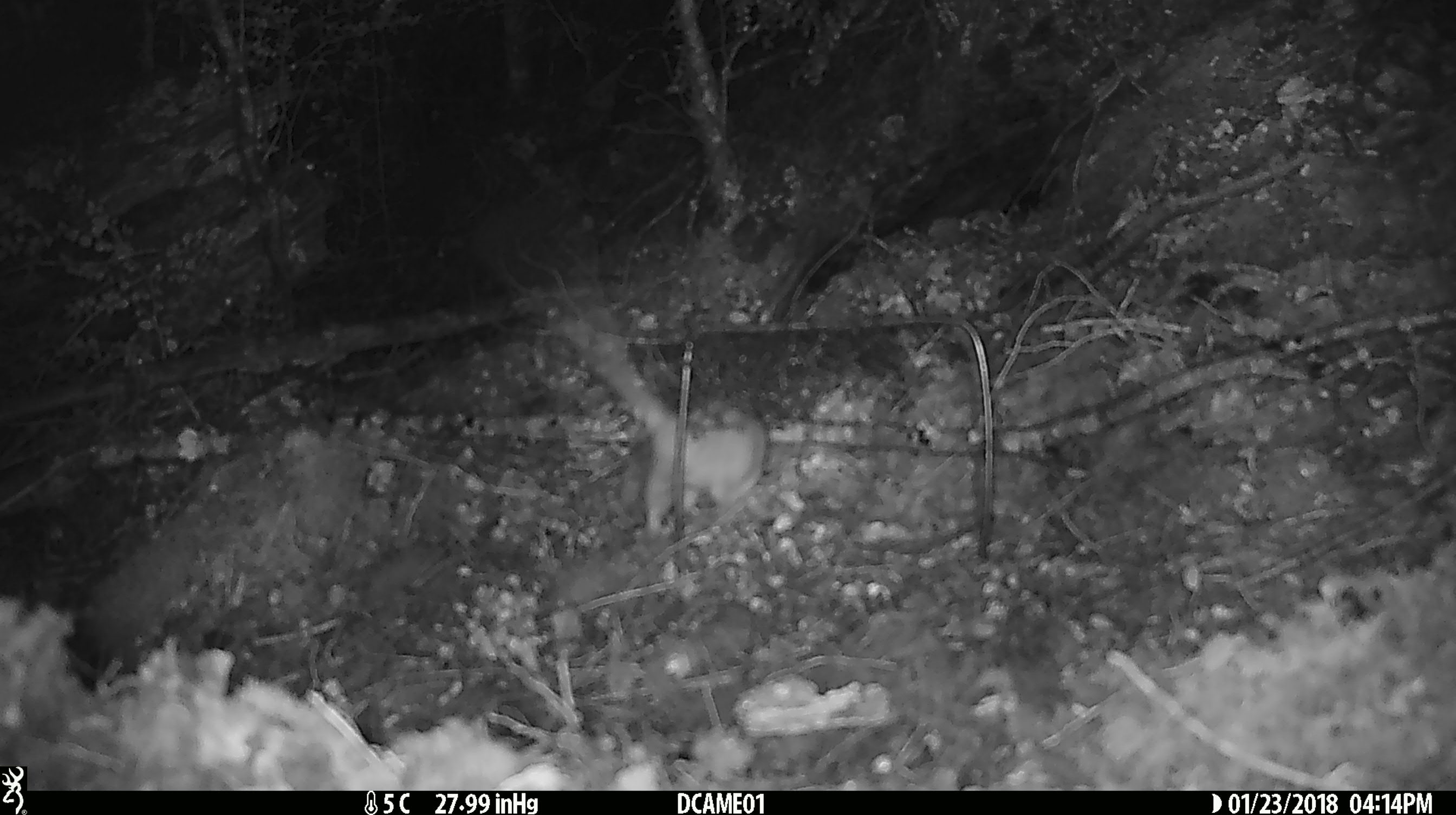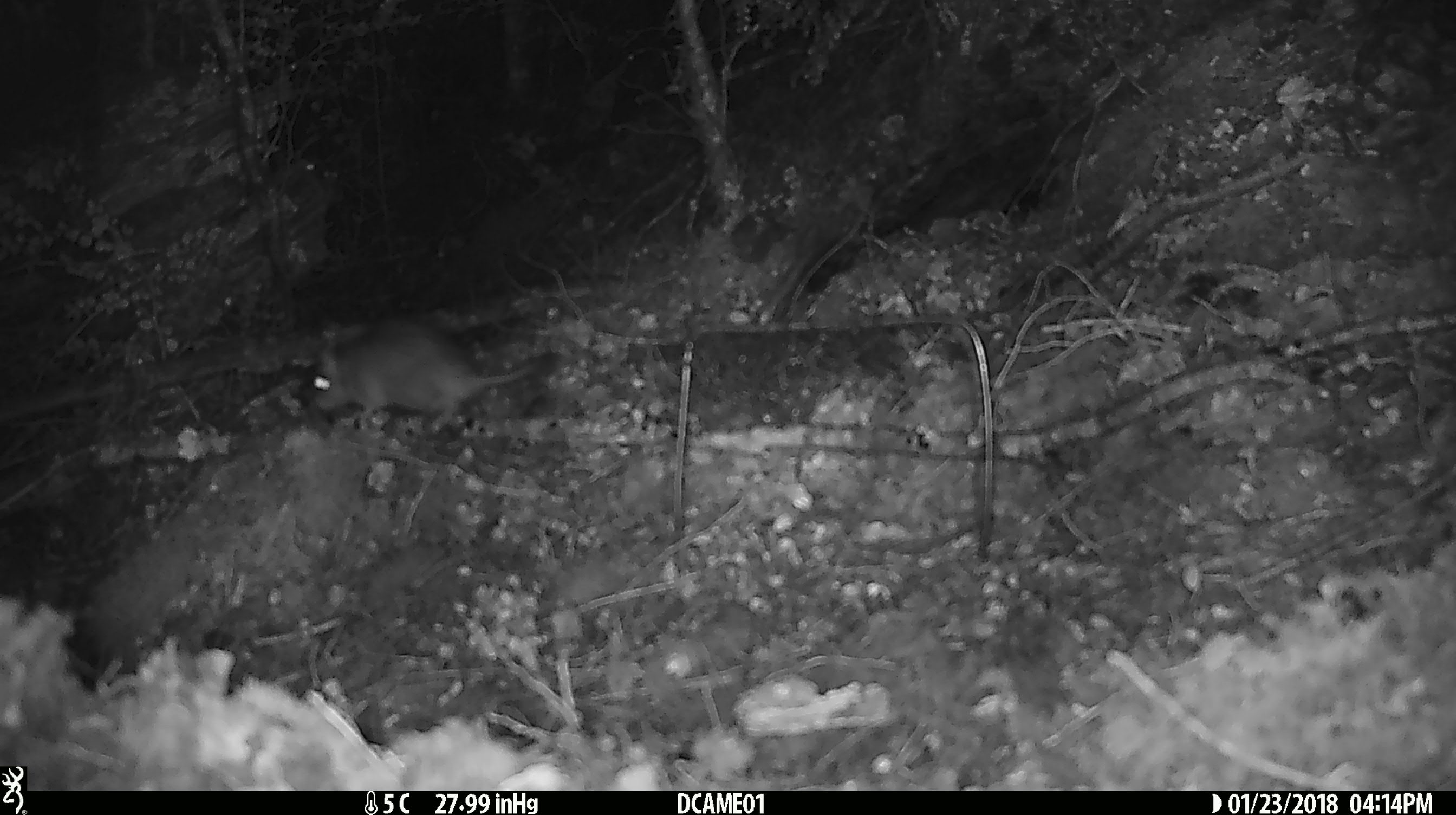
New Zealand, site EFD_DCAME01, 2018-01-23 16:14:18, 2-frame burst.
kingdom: Animalia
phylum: Chordata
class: Mammalia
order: Rodentia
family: Muridae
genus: Rattus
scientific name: Rattus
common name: rat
Rat (Rattus).